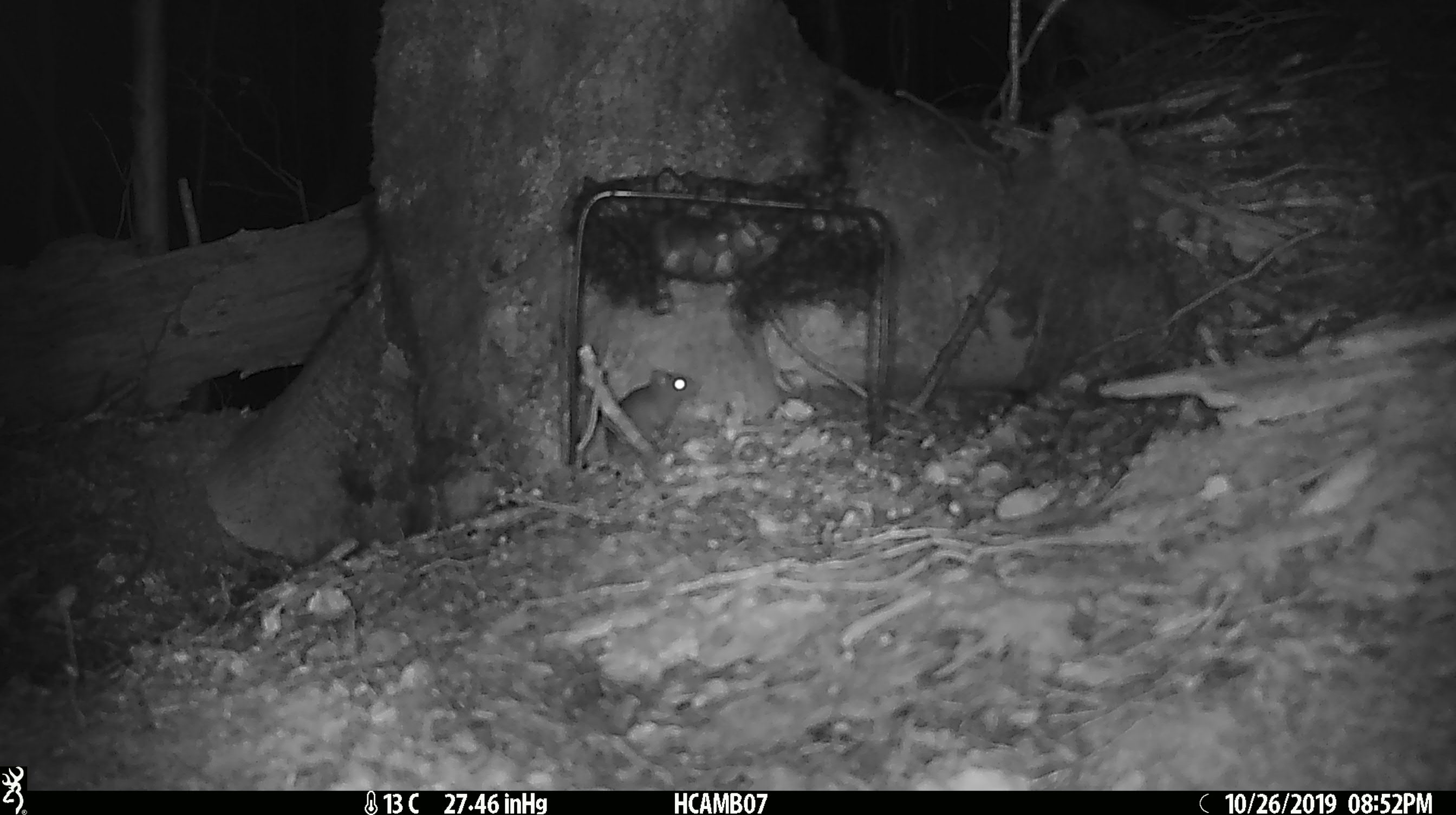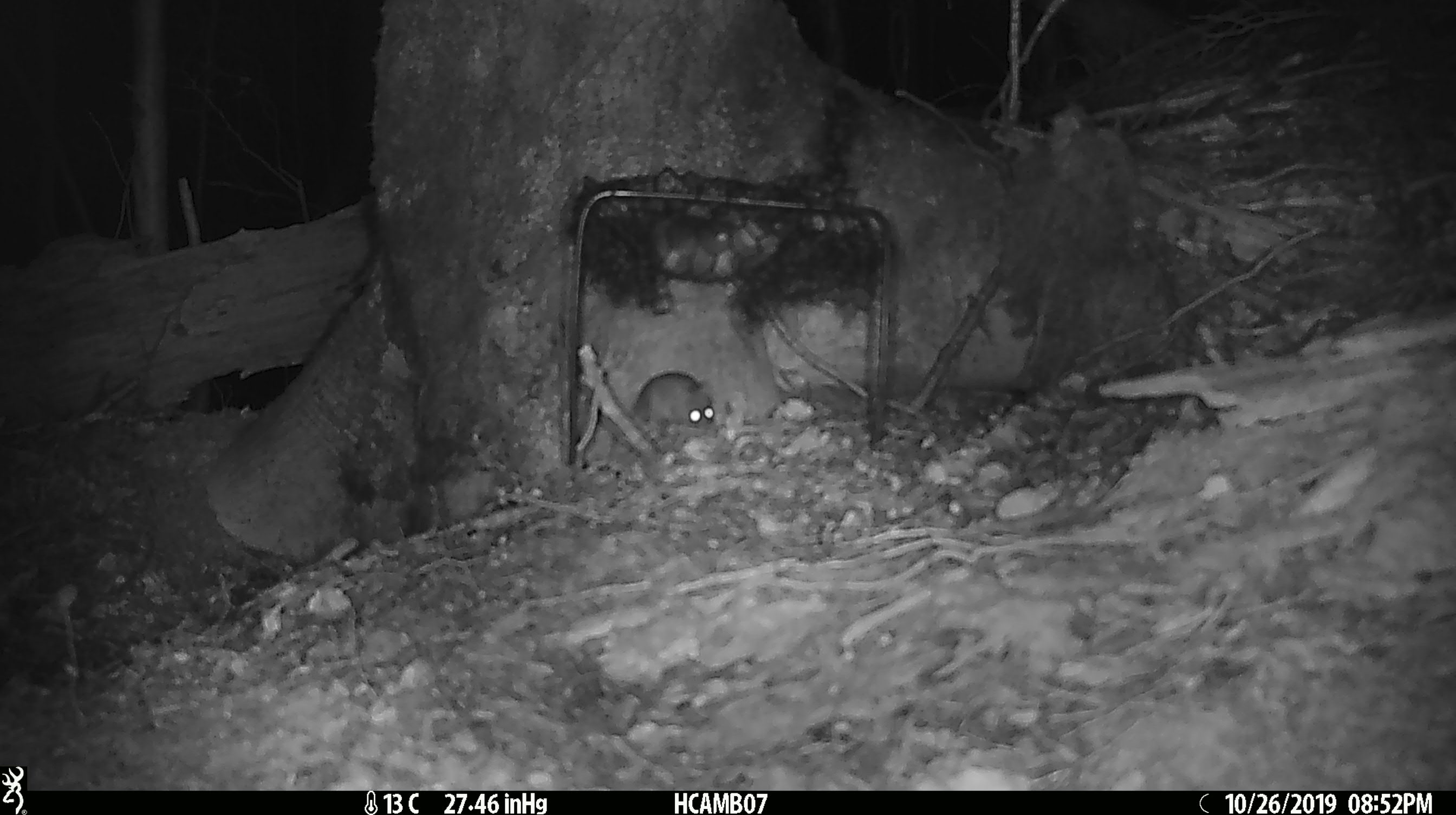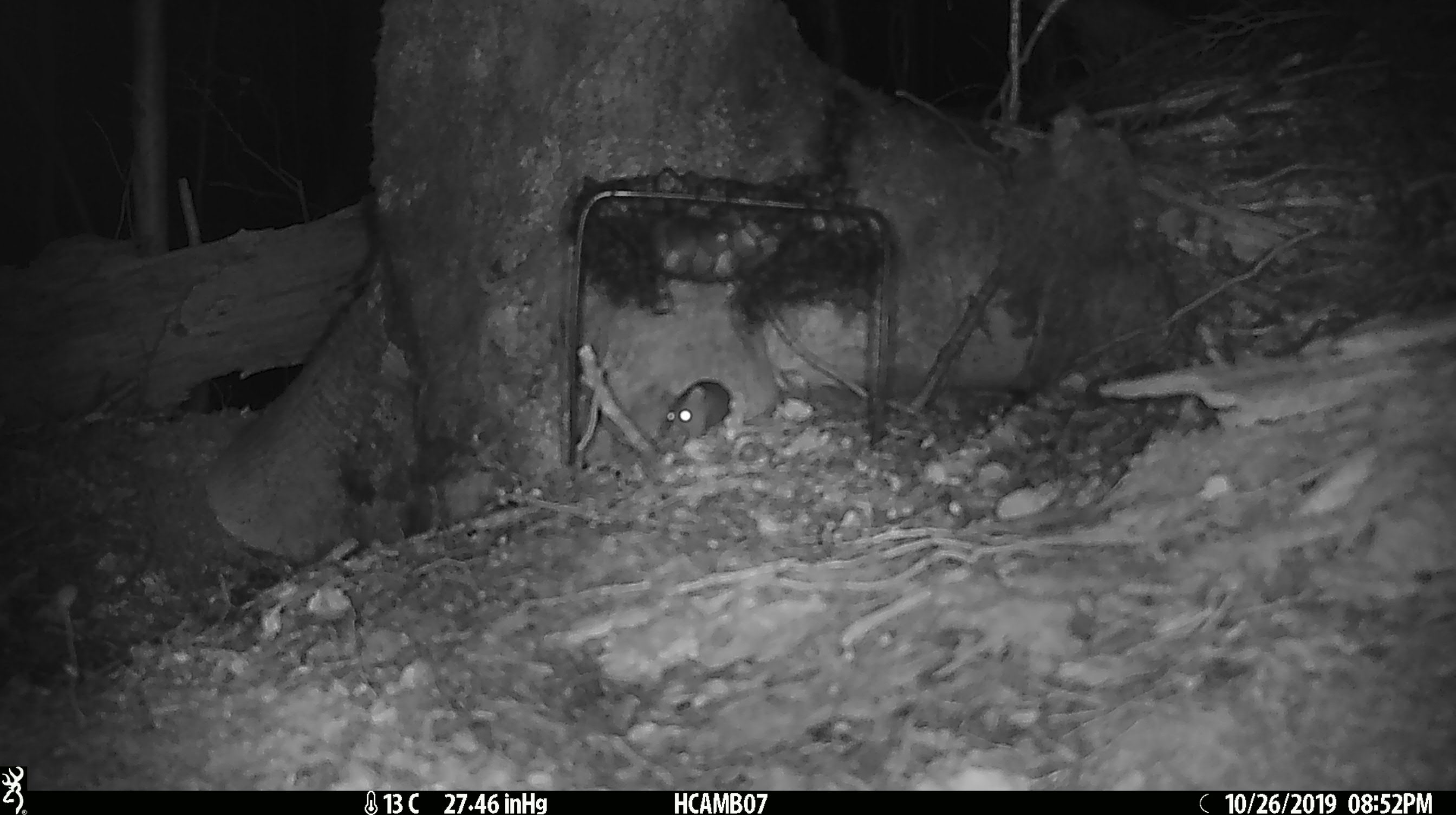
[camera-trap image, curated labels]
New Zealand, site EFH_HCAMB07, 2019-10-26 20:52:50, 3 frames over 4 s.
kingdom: Animalia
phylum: Chordata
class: Mammalia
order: Rodentia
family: Muridae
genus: Mus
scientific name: Mus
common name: mouse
Mouse (Mus).